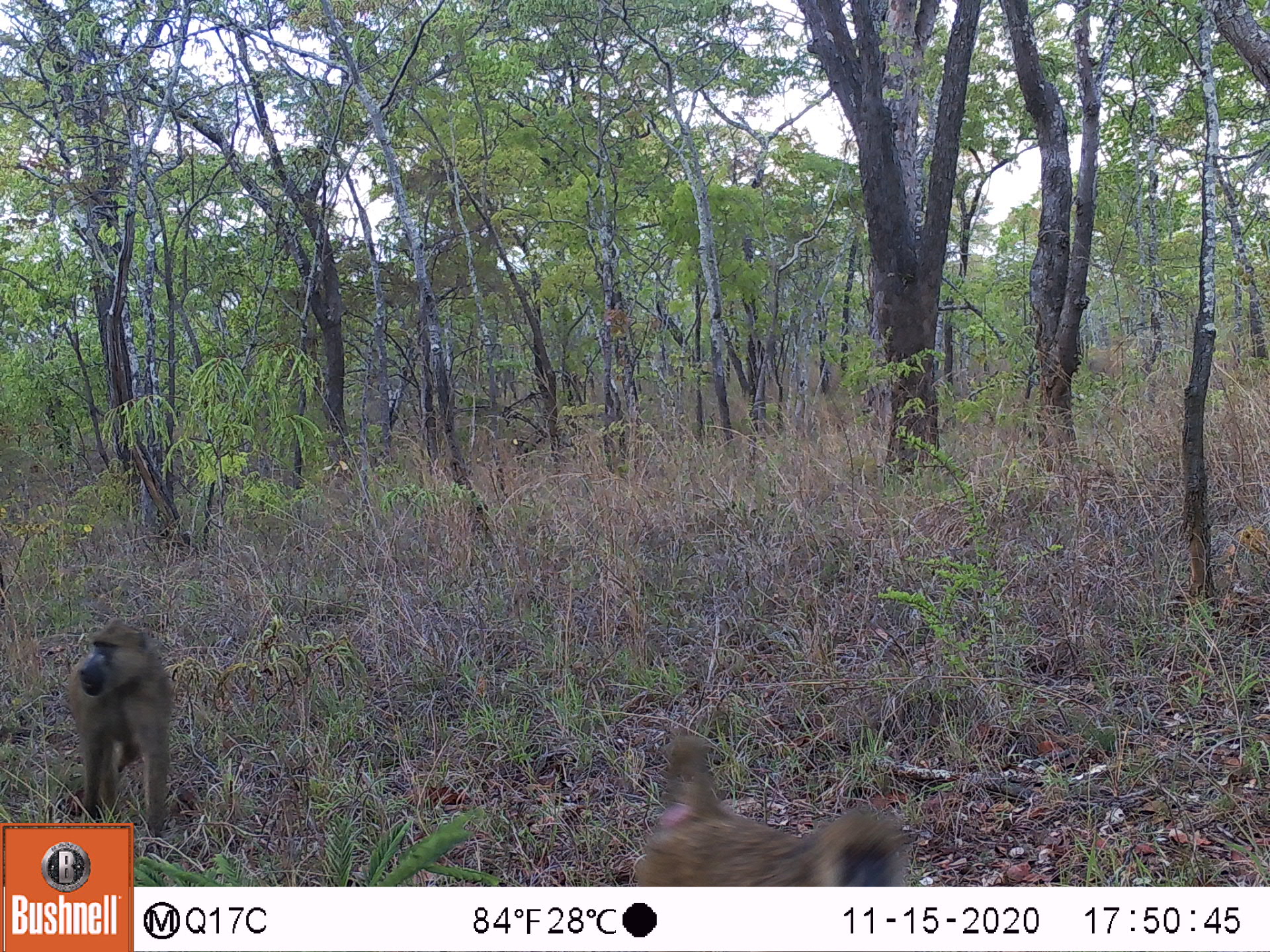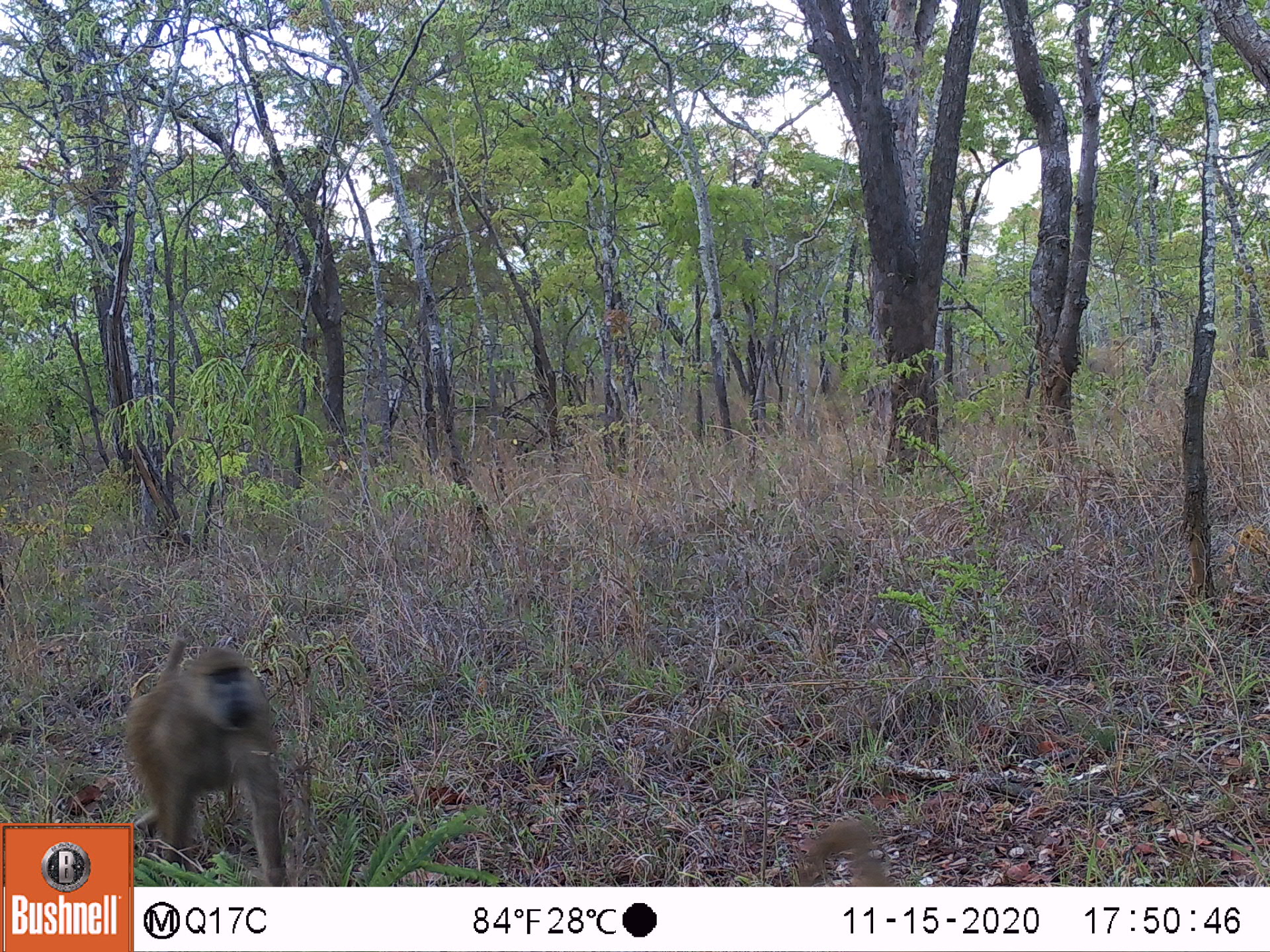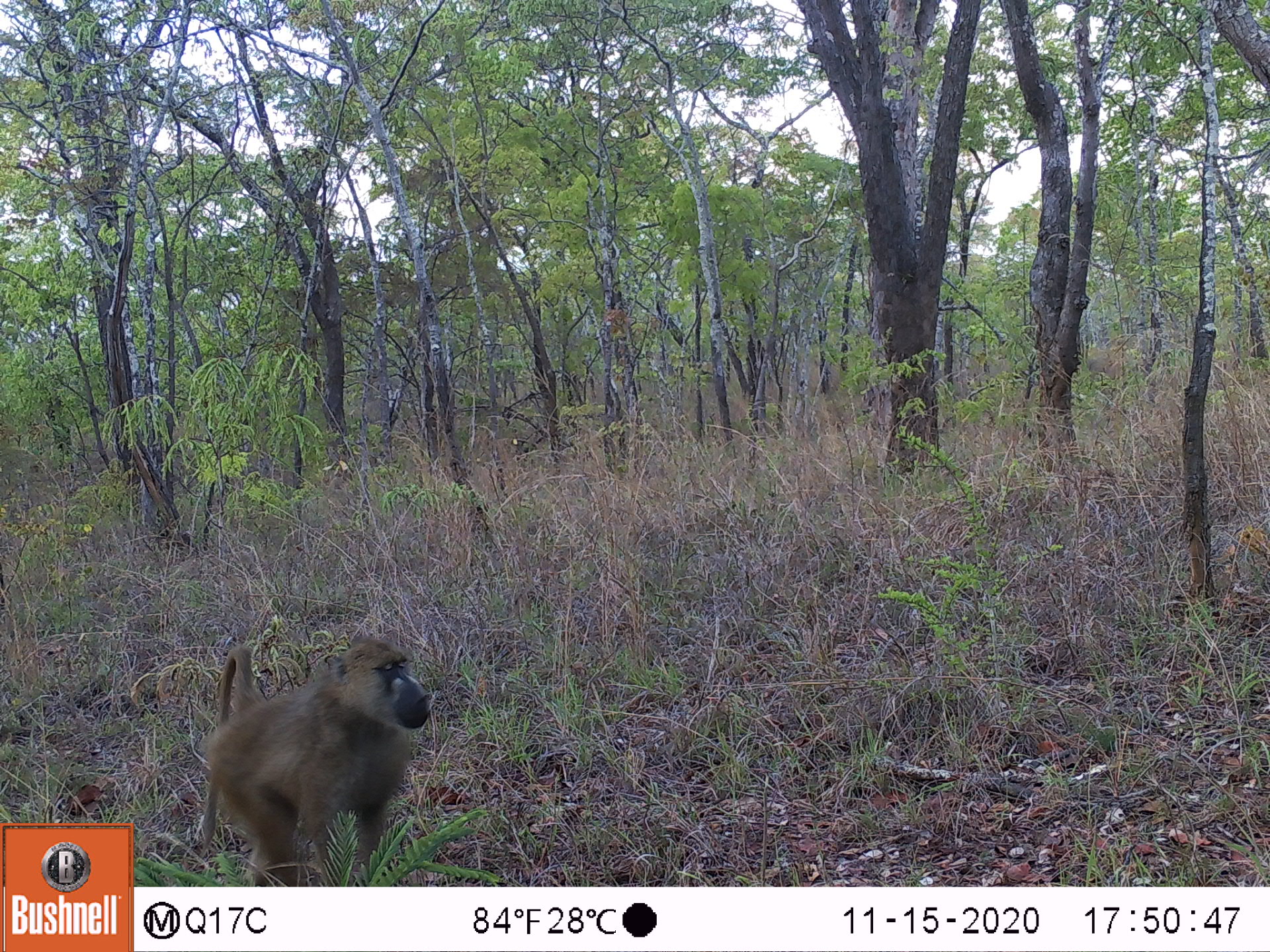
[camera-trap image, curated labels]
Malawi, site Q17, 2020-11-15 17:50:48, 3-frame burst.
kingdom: Animalia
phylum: Chordata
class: Mammalia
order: Primates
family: Cercopithecidae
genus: Papio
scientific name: Papio cynocephalus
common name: yellow baboon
Yellow baboon (Papio cynocephalus), count 2.